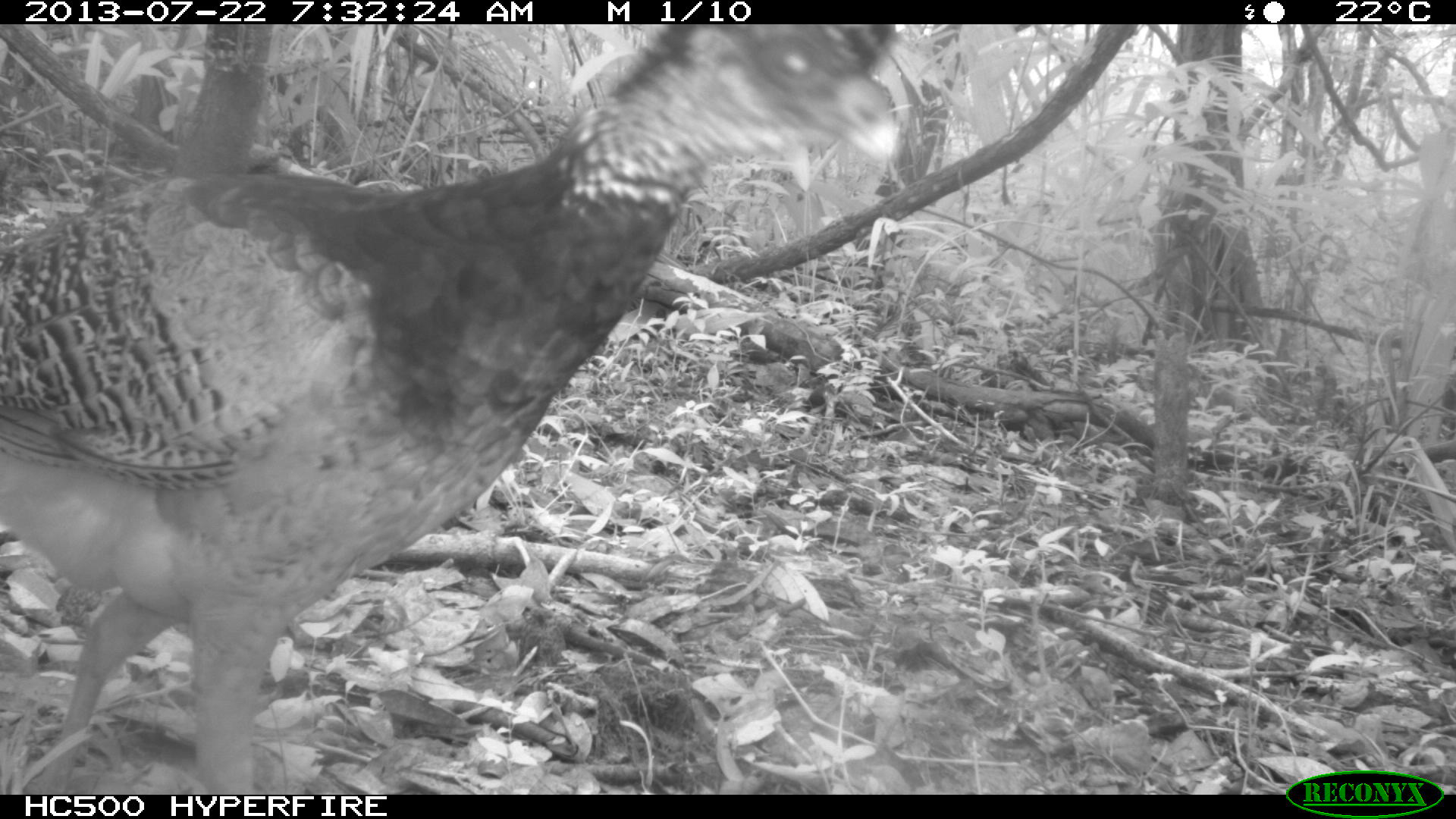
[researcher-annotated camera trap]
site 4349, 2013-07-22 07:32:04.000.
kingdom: Animalia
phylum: Chordata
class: Aves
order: Galliformes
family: Cracidae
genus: Crax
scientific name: Crax rubra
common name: great curassow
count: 4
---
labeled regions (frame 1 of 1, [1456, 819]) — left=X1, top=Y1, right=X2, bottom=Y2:
crax rubra: left=0, top=24, right=901, bottom=794